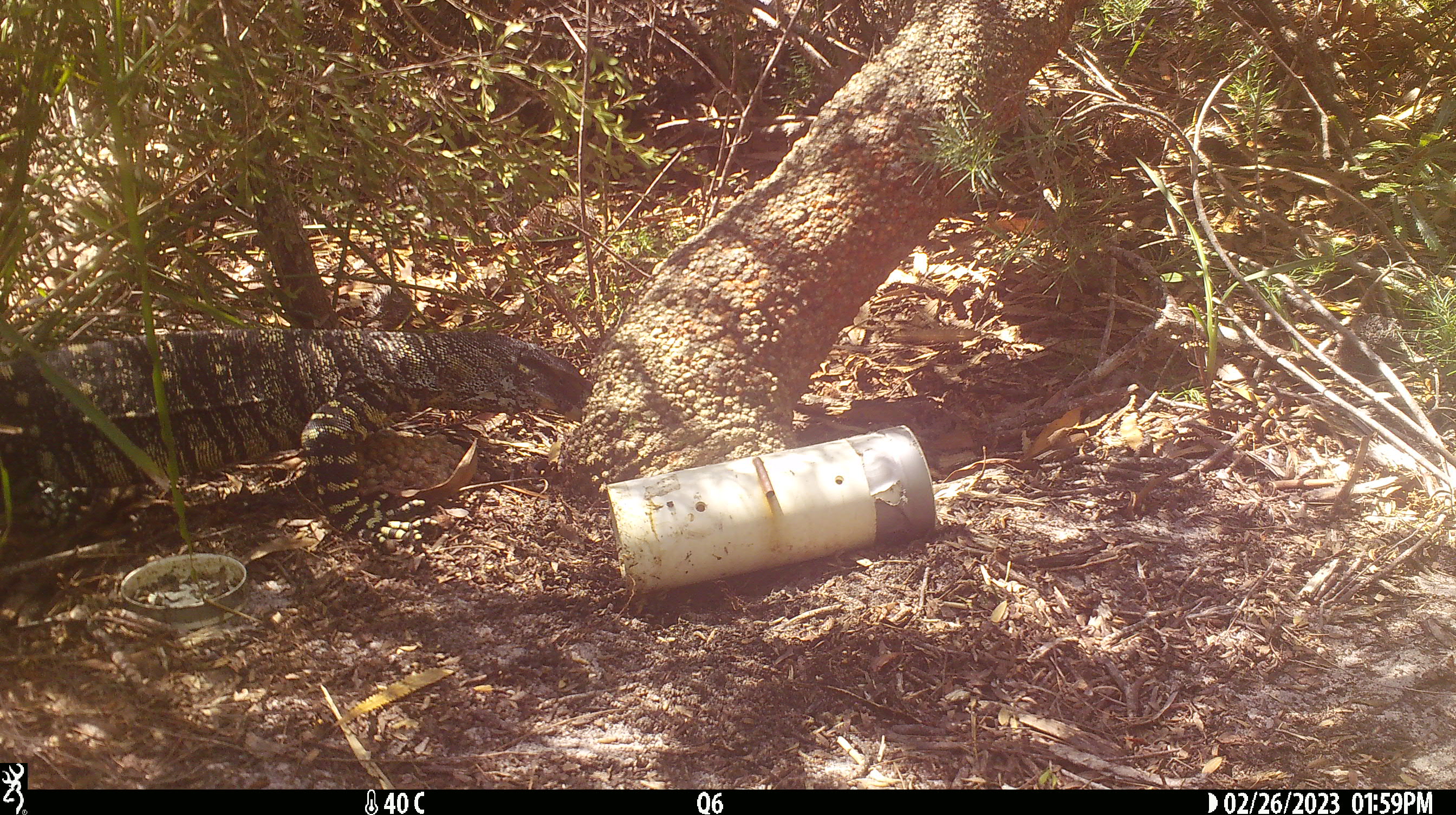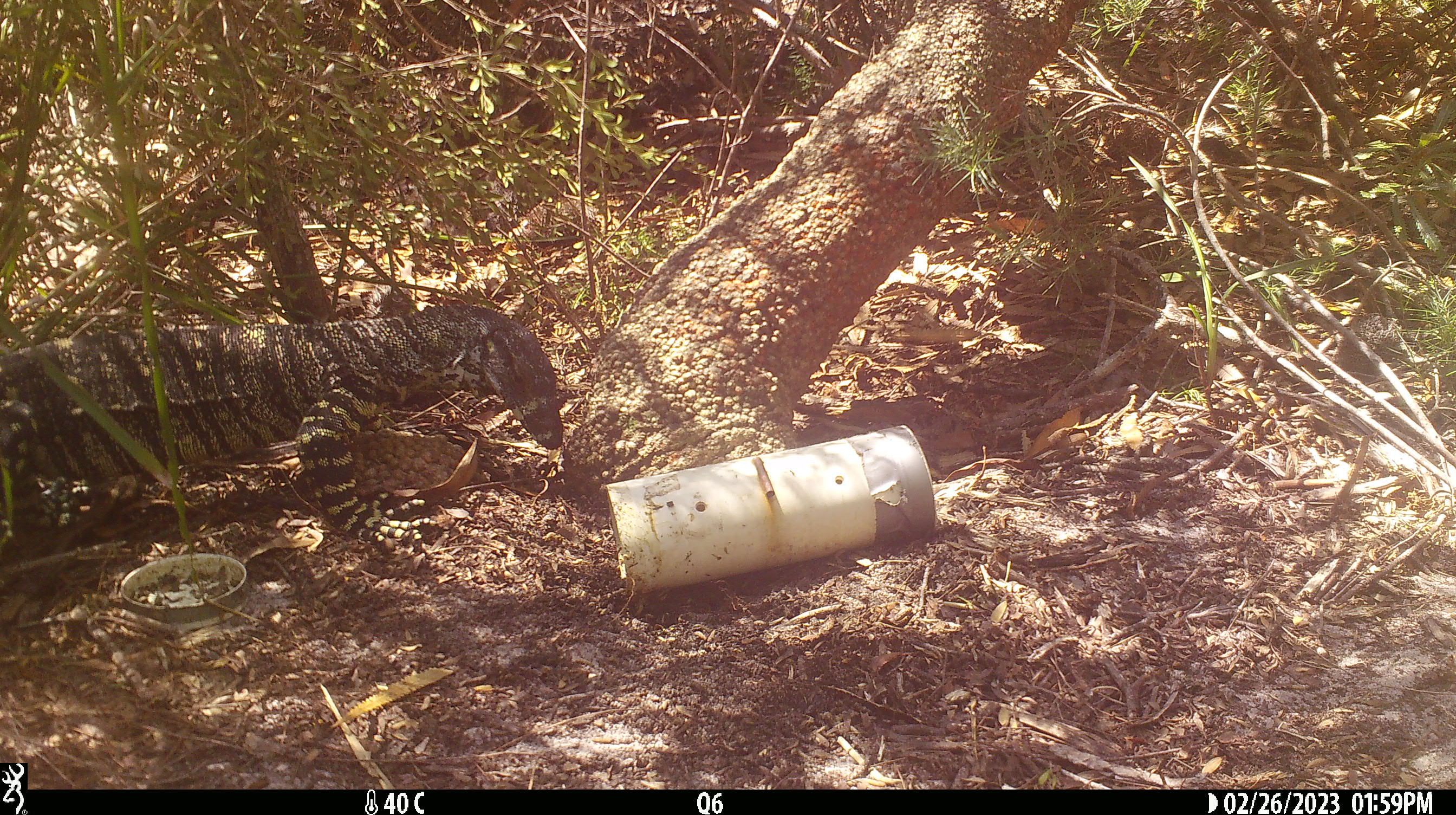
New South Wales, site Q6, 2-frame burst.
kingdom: Animalia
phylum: Chordata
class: Reptilia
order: Squamata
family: Varanidae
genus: Varanus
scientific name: Varanus varius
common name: lace monitor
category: goanna